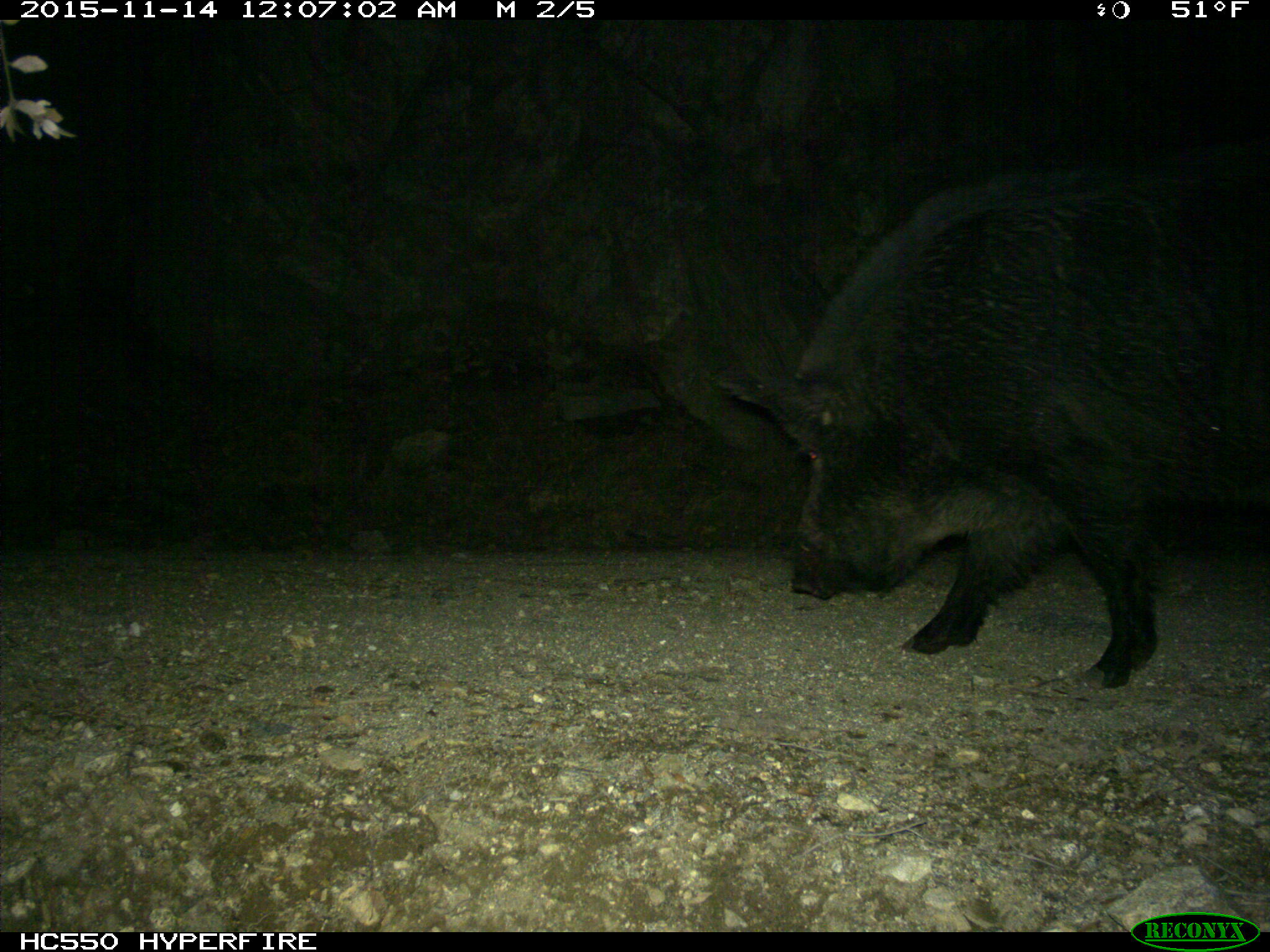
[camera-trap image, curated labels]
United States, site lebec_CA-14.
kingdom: Animalia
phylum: Chordata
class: Mammalia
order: Artiodactyla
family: Suidae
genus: Sus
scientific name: Sus scrofa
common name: wild boar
Sus scrofa (wild boar).